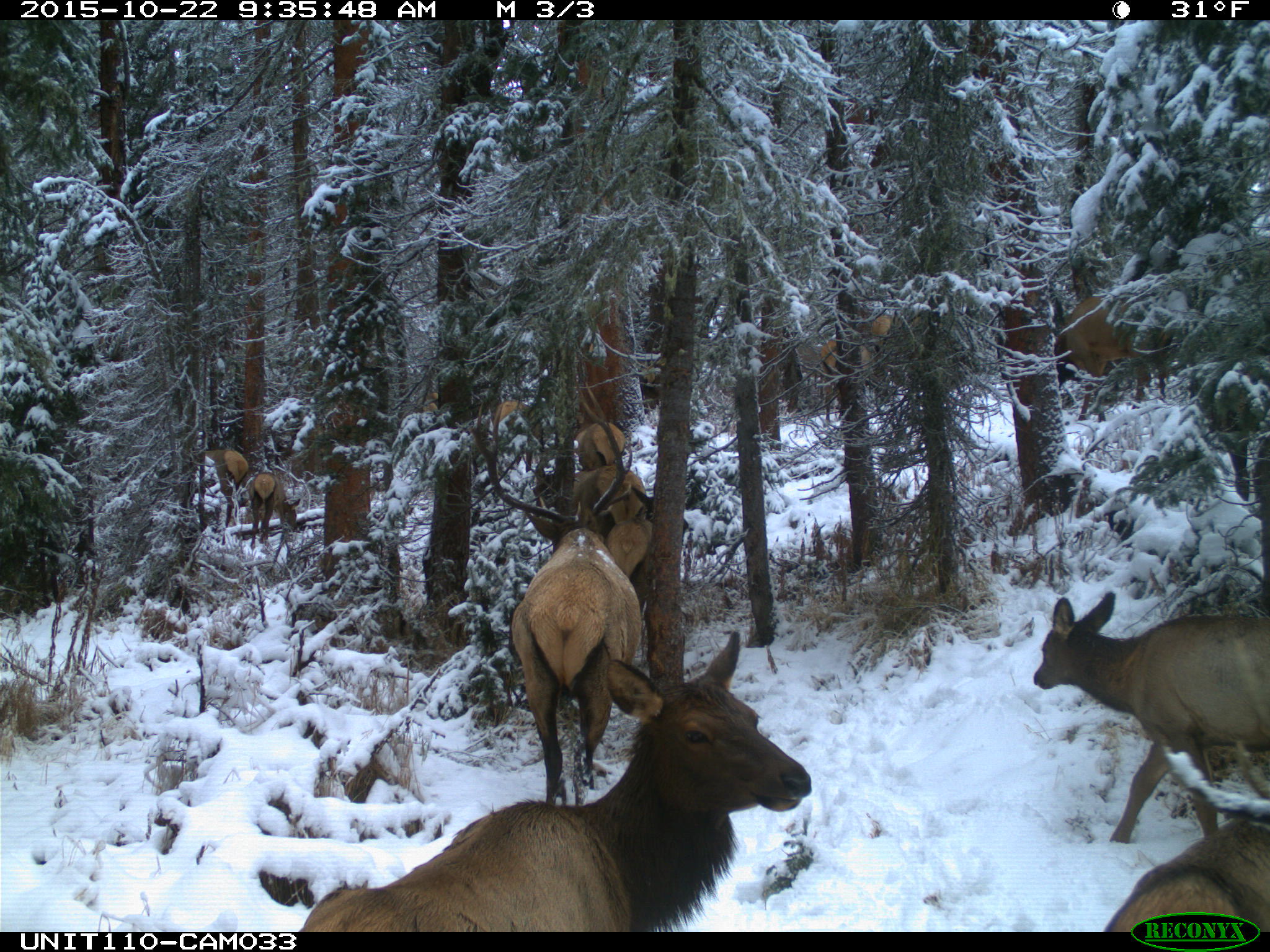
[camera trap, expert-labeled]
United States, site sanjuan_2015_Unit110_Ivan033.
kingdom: Animalia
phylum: Chordata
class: Mammalia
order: Artiodactyla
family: Cervidae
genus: Cervus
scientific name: Cervus elaphus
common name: red deer